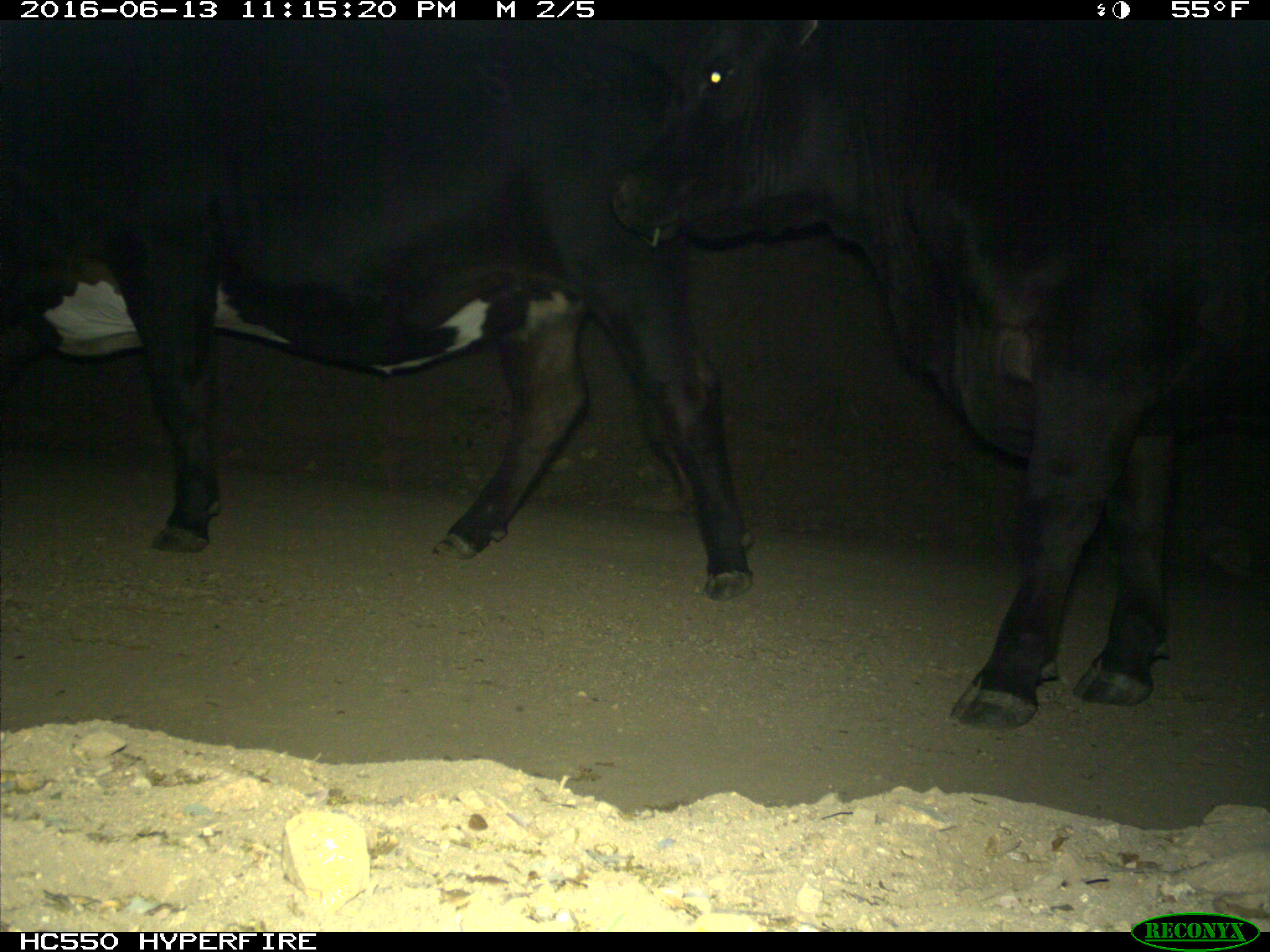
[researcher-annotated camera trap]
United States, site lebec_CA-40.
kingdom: Animalia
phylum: Chordata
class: Mammalia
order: Artiodactyla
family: Bovidae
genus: Bos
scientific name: Bos taurus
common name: domestic cow